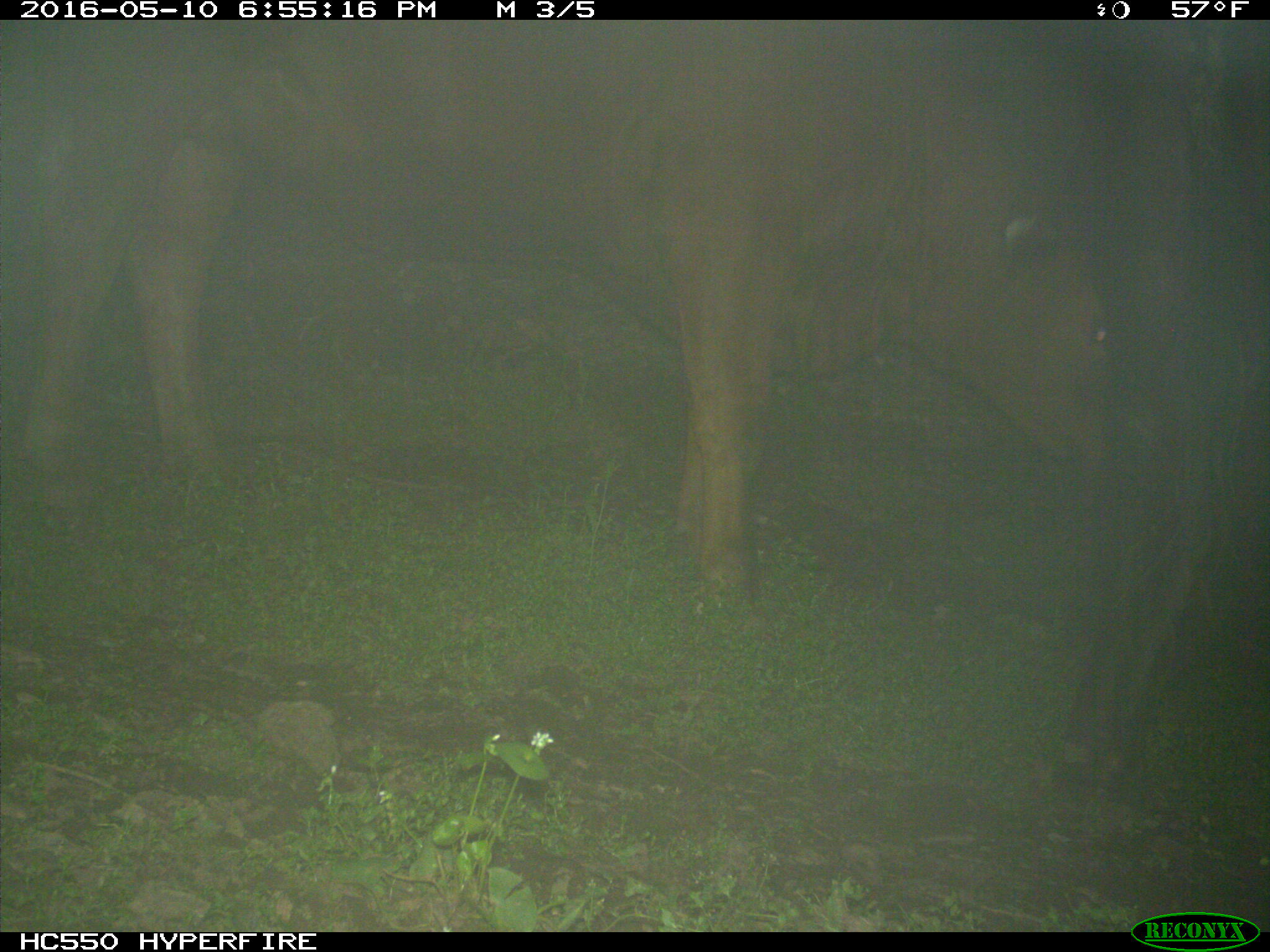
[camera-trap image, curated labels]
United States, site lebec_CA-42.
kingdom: Animalia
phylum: Chordata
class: Mammalia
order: Artiodactyla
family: Bovidae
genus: Bos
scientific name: Bos taurus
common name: domestic cow